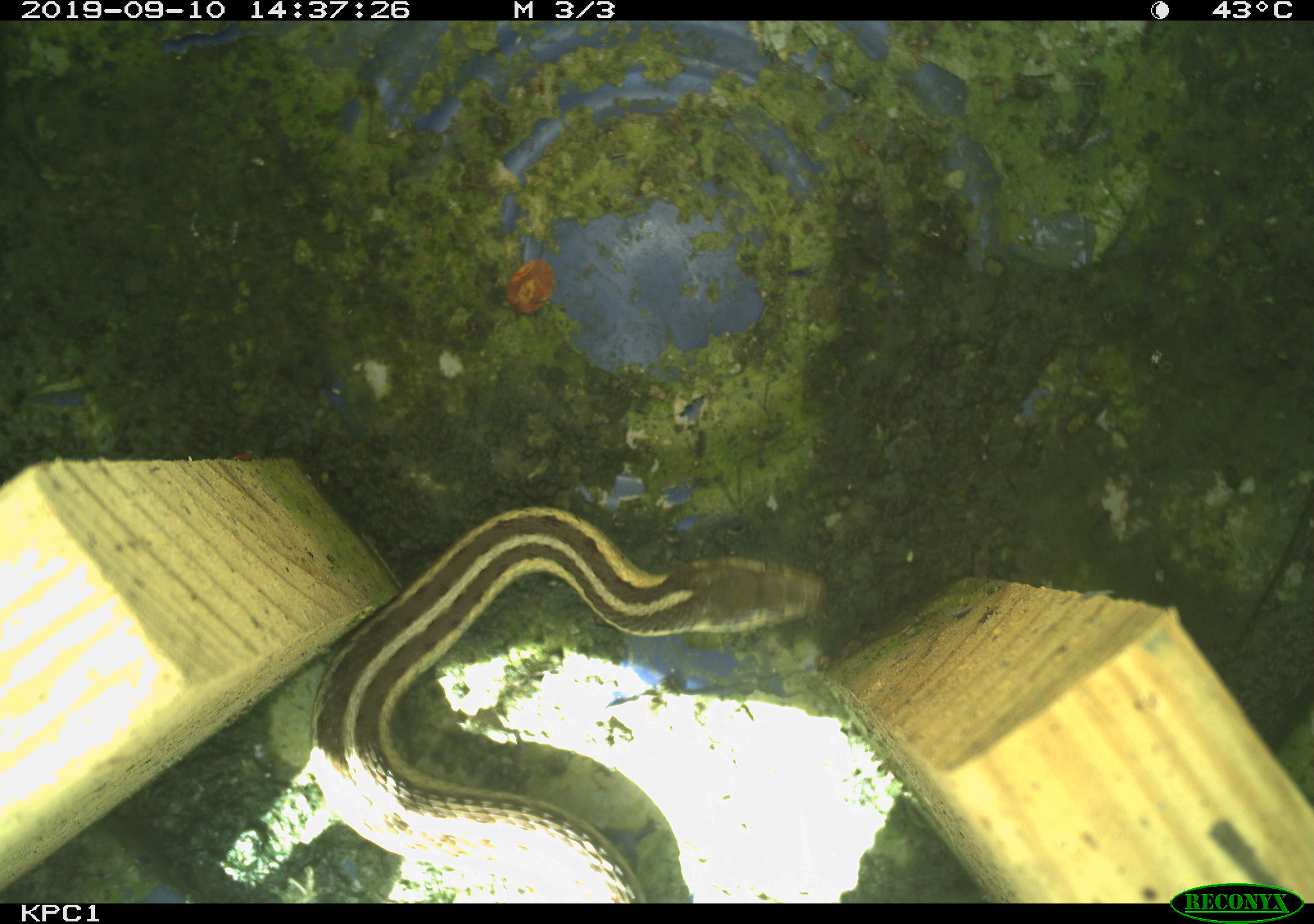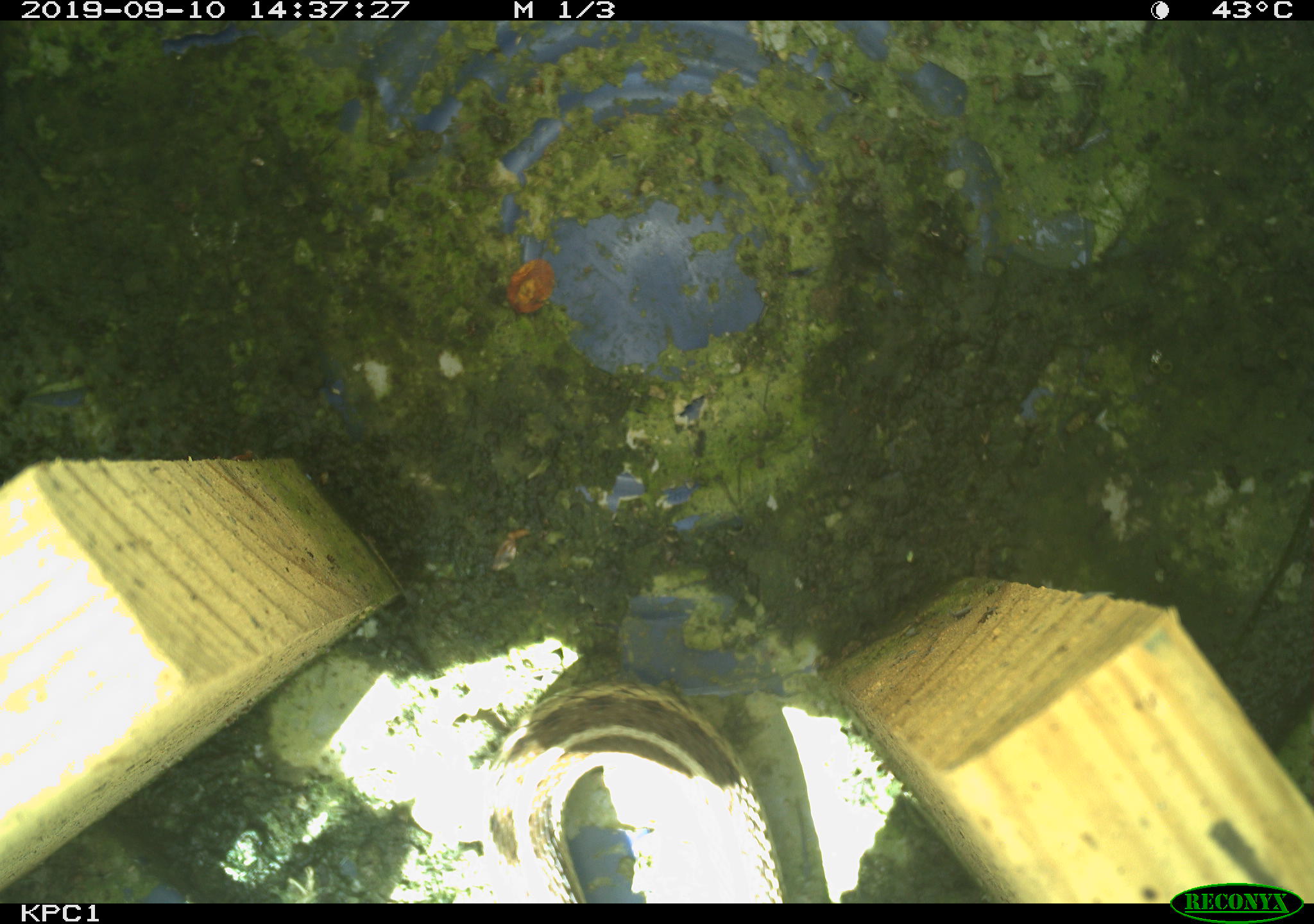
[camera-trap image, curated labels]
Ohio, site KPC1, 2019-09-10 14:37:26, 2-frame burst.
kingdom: Animalia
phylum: Chordata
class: Reptilia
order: Squamata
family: Colubridae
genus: Thamnophis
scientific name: Thamnophis sirtalis sirtalis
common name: eastern gartersnake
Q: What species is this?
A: Eastern gartersnake (Thamnophis sirtalis sirtalis).